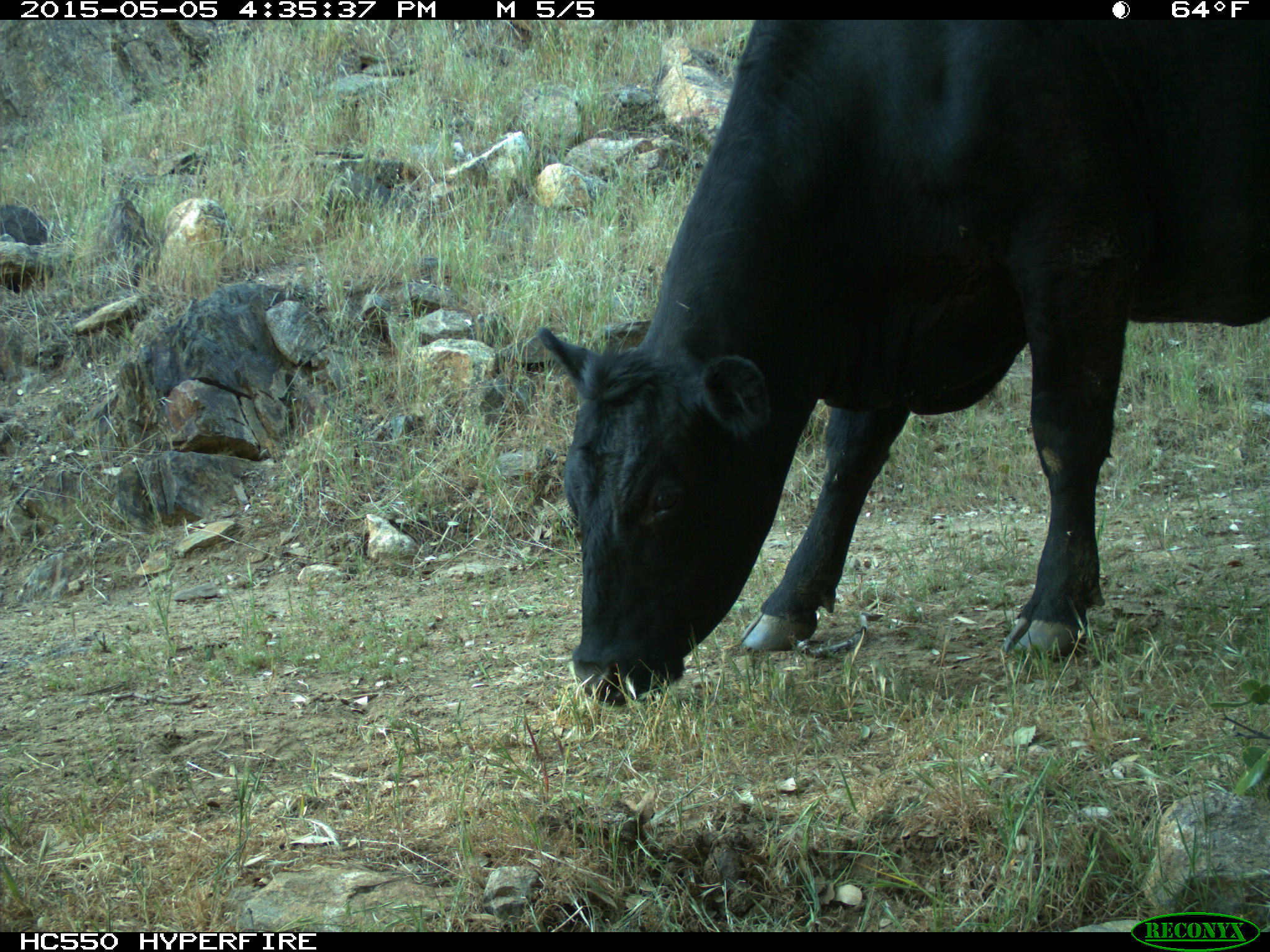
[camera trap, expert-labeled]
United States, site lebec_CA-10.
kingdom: Animalia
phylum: Chordata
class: Mammalia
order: Artiodactyla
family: Bovidae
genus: Bos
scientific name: Bos taurus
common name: domestic cow